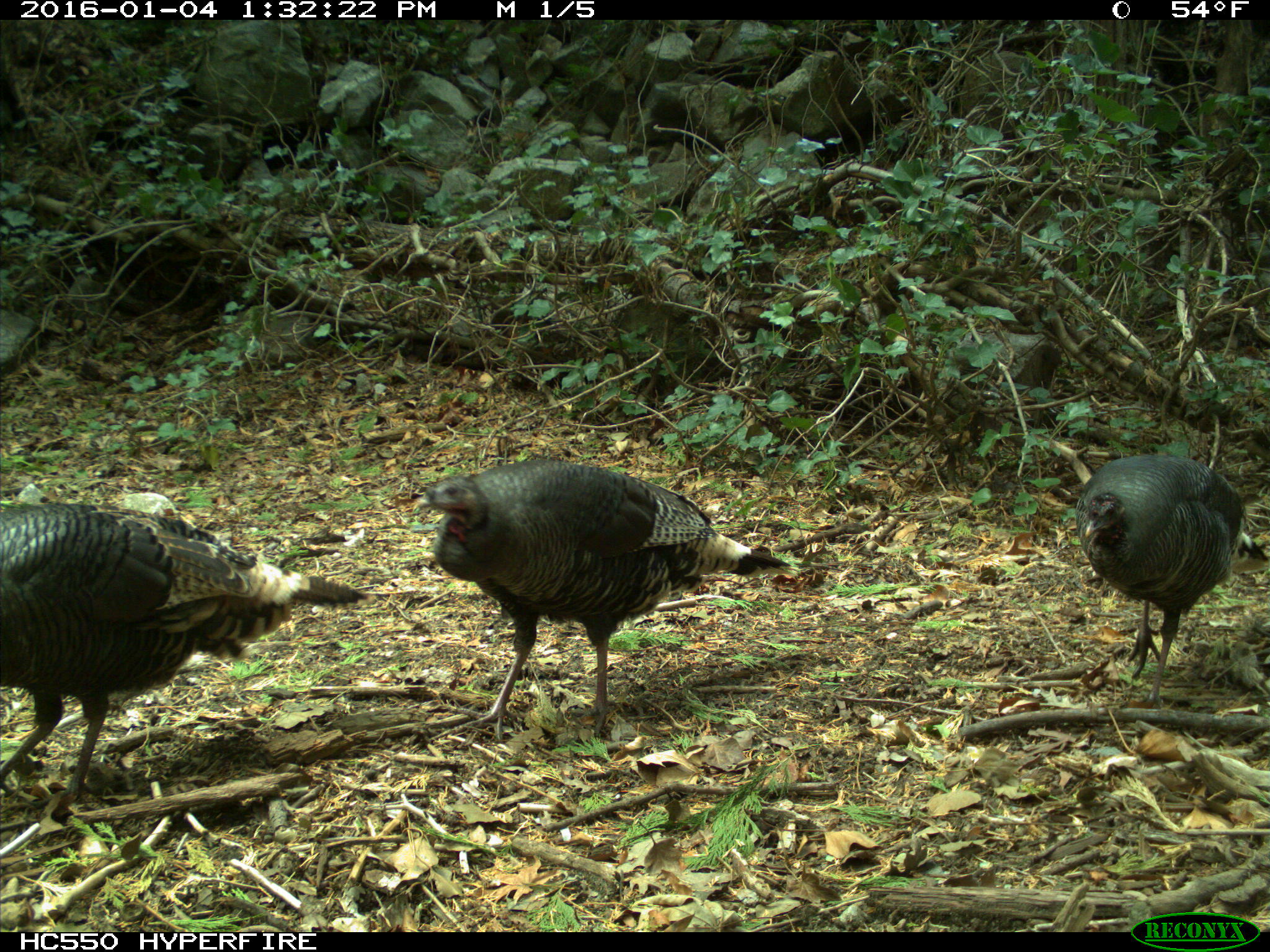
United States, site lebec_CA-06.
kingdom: Animalia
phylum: Chordata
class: Aves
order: Galliformes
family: Phasianidae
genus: Meleagris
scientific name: Meleagris gallopavo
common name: wild turkey